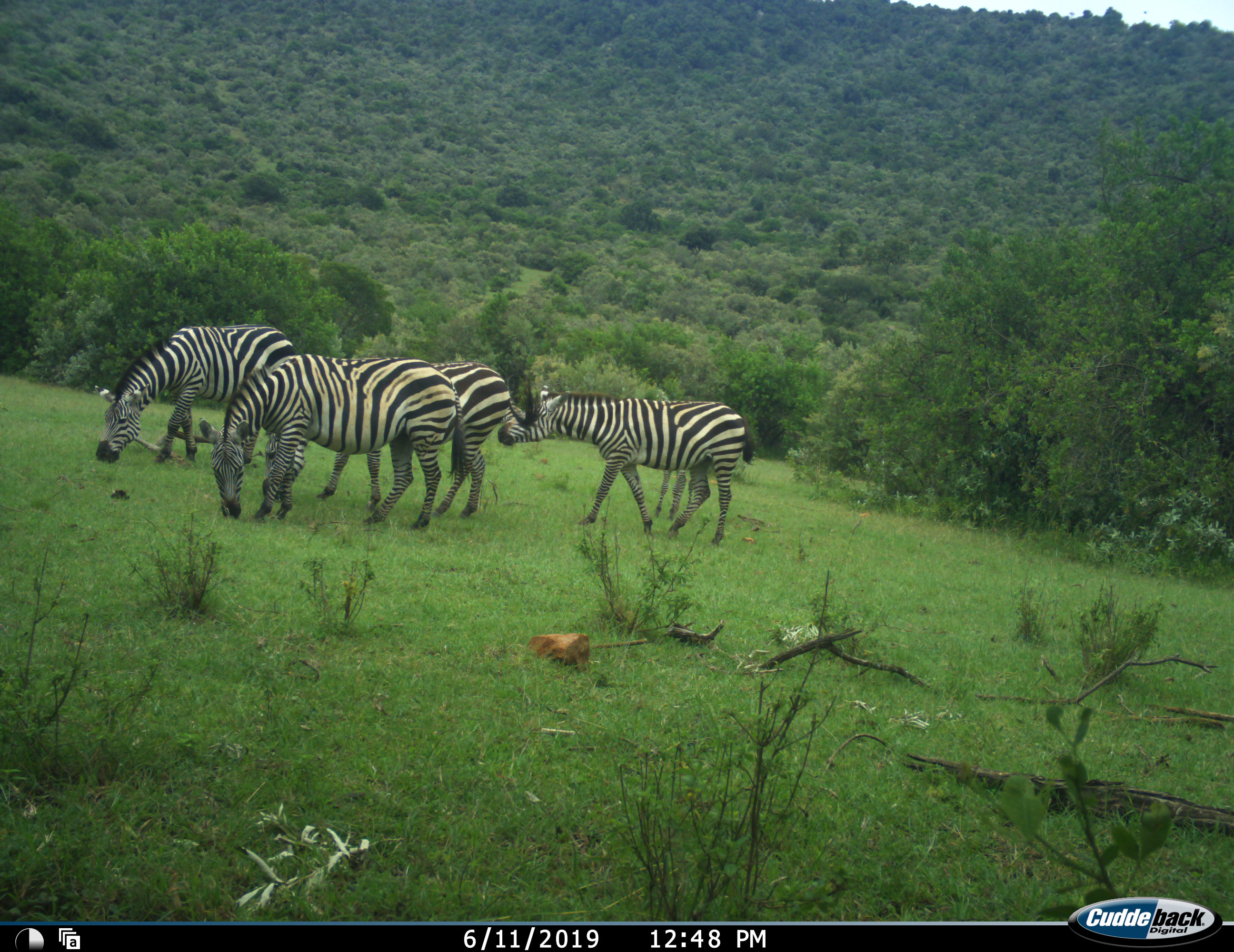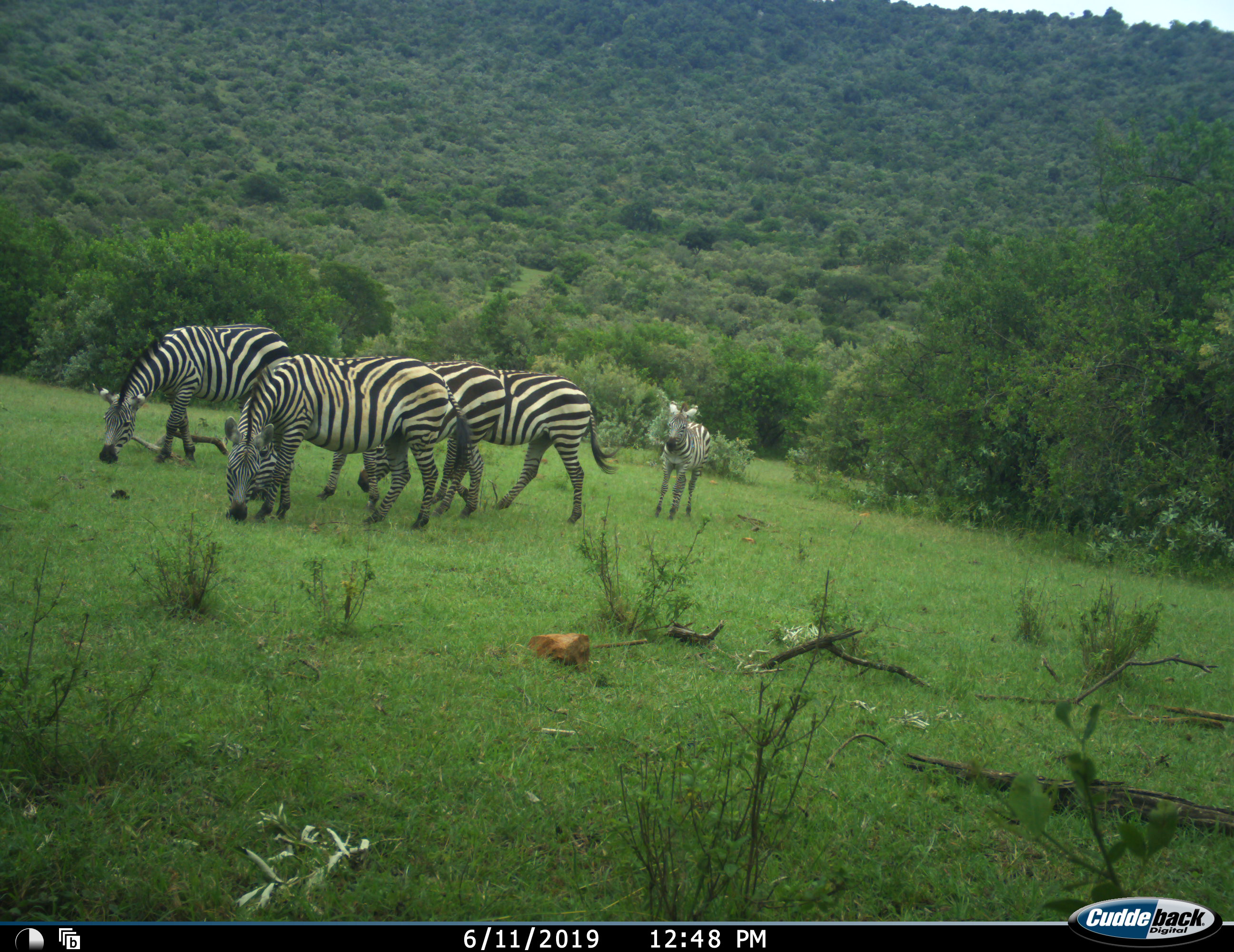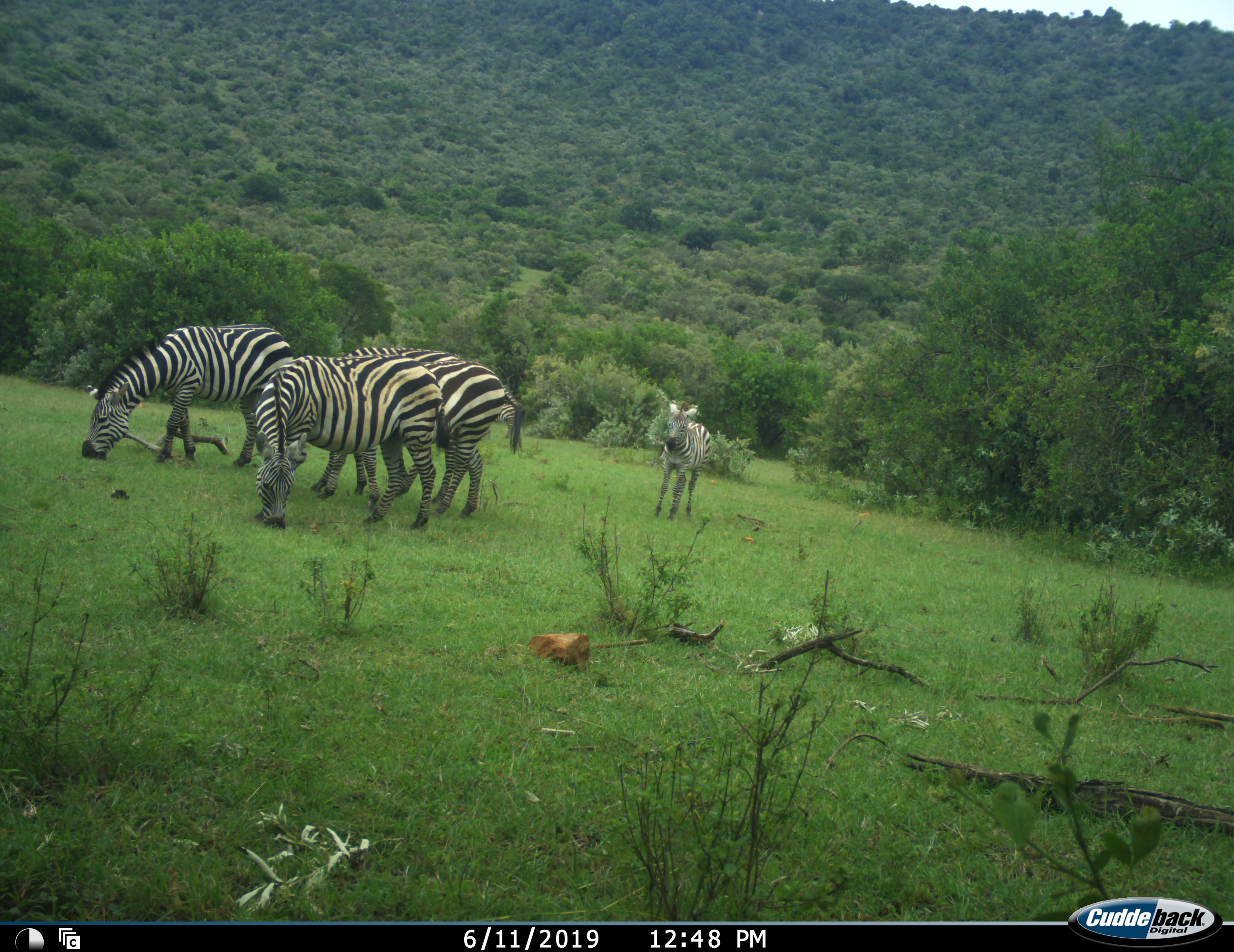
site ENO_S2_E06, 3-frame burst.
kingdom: Animalia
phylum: Chordata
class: Mammalia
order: Perissodactyla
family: Equidae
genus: Equus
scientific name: Equus quagga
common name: plains zebra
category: zebraplains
Zebraplains (plains zebra) (Equus quagga), count 5. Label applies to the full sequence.